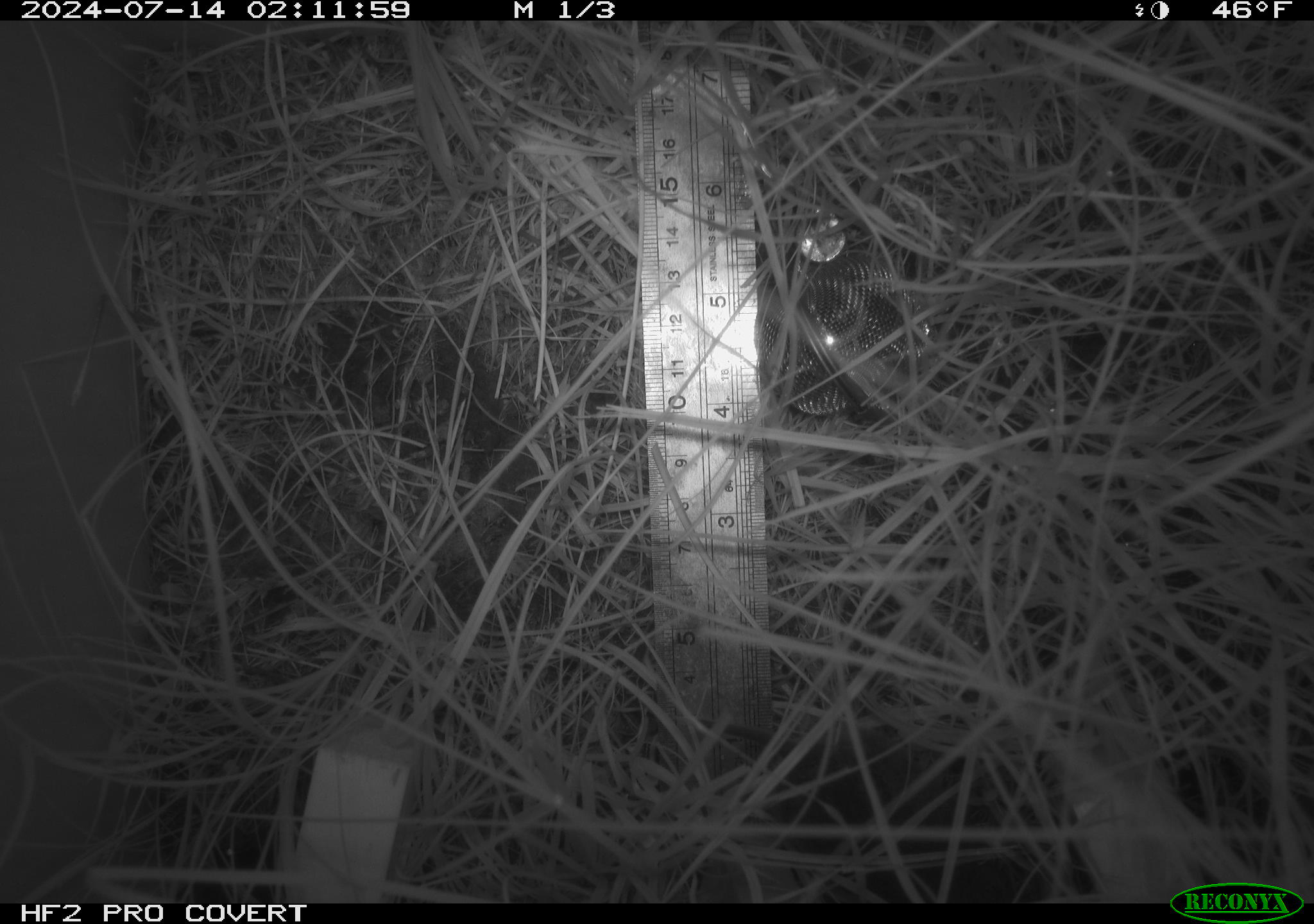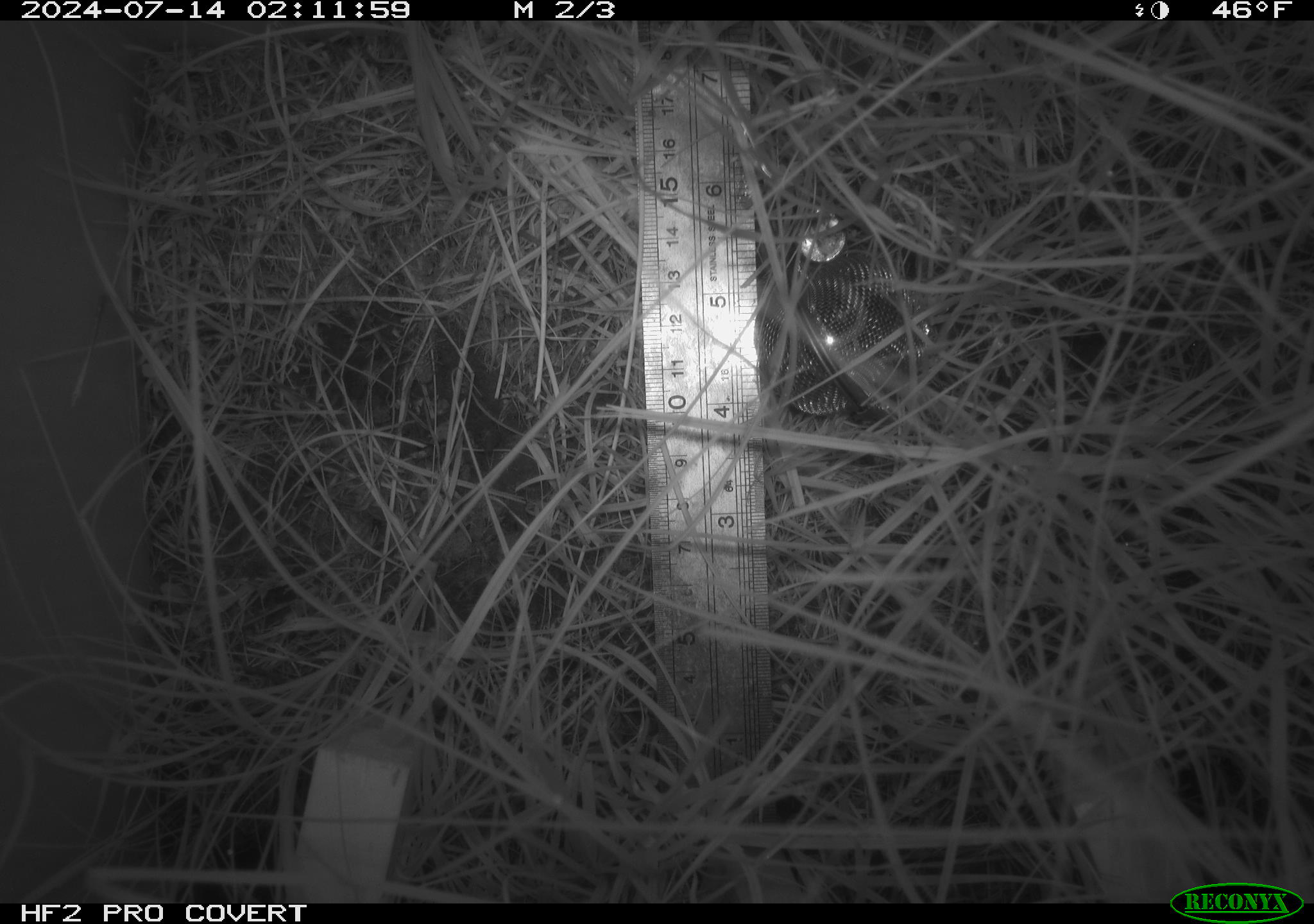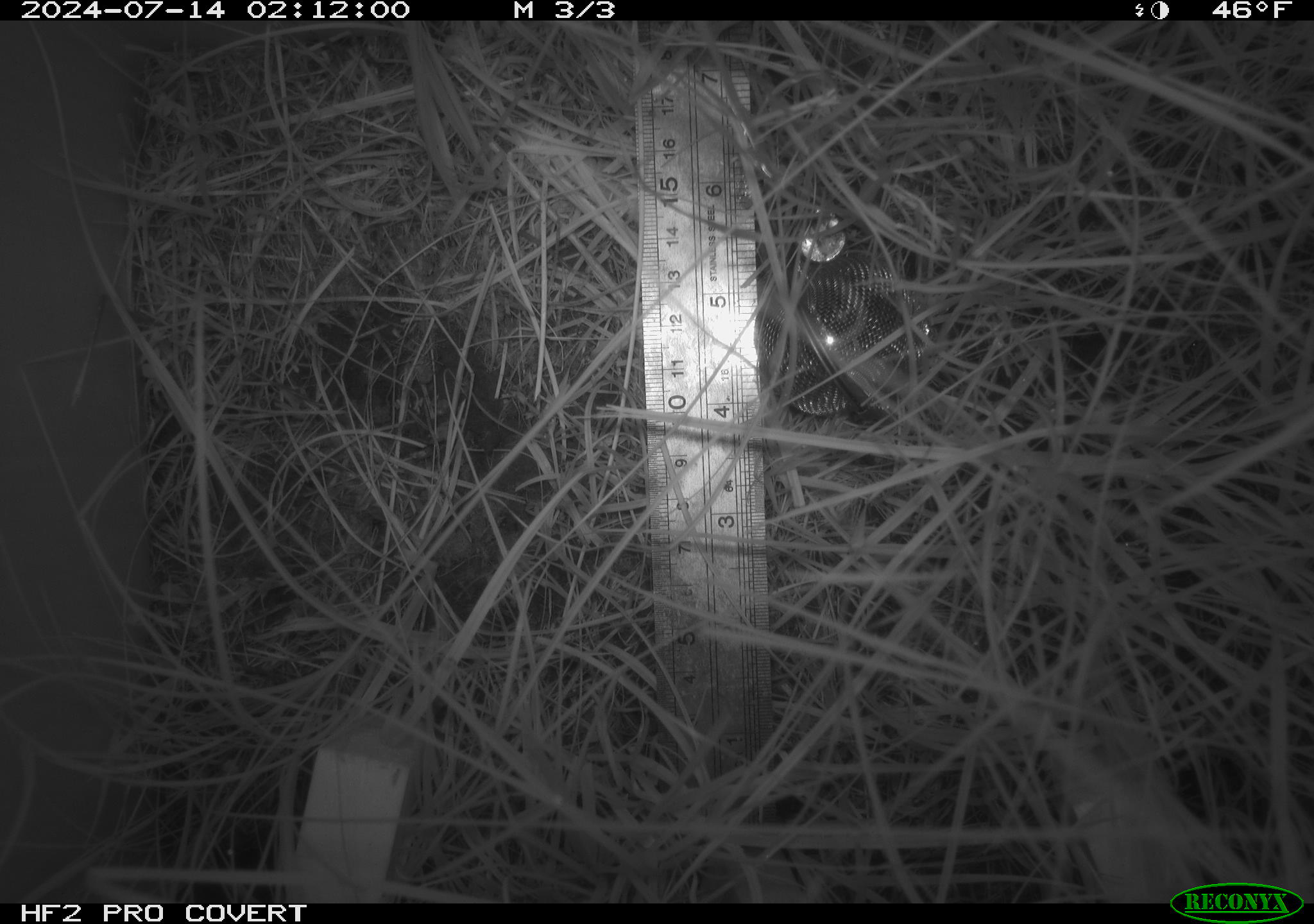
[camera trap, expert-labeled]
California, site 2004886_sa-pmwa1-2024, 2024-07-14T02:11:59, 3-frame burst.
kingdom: Animalia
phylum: Chordata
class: Mammalia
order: Rodentia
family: Cricetidae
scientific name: Arvicolinae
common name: voles, lemmings, and muskrats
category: arvicolinae subfamily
Arvicolinae subfamily (voles, lemmings, and muskrats) (Arvicolinae).